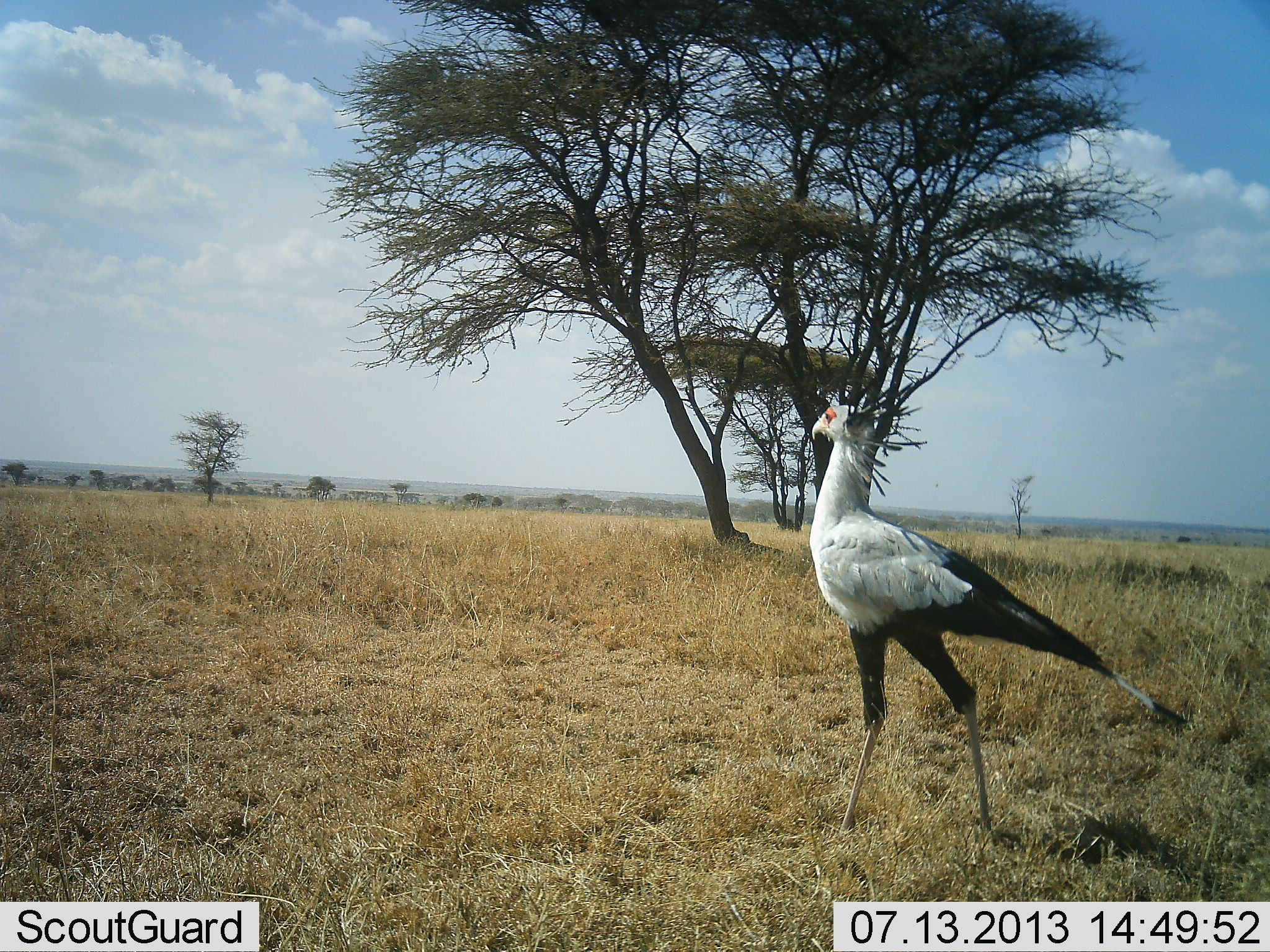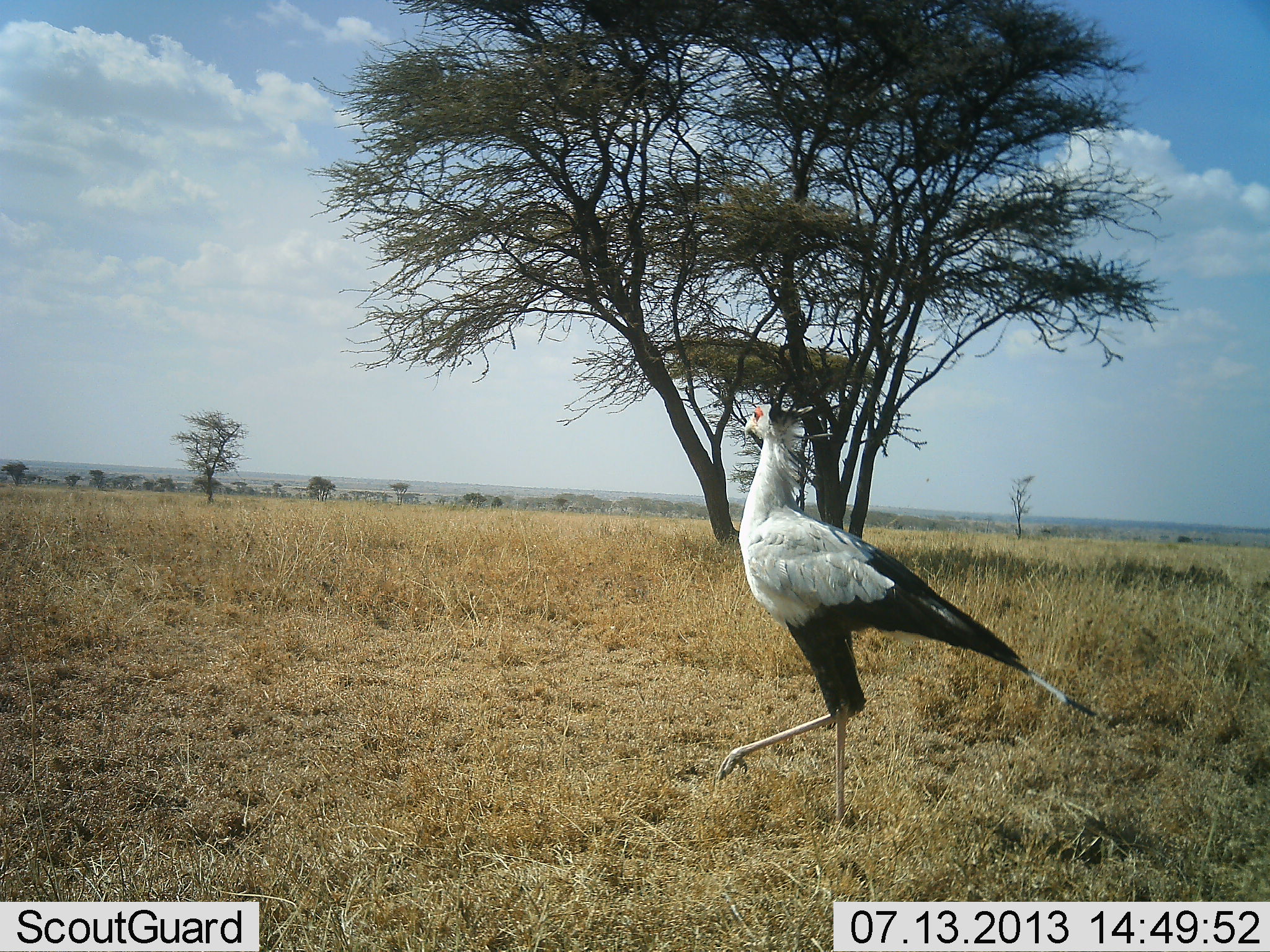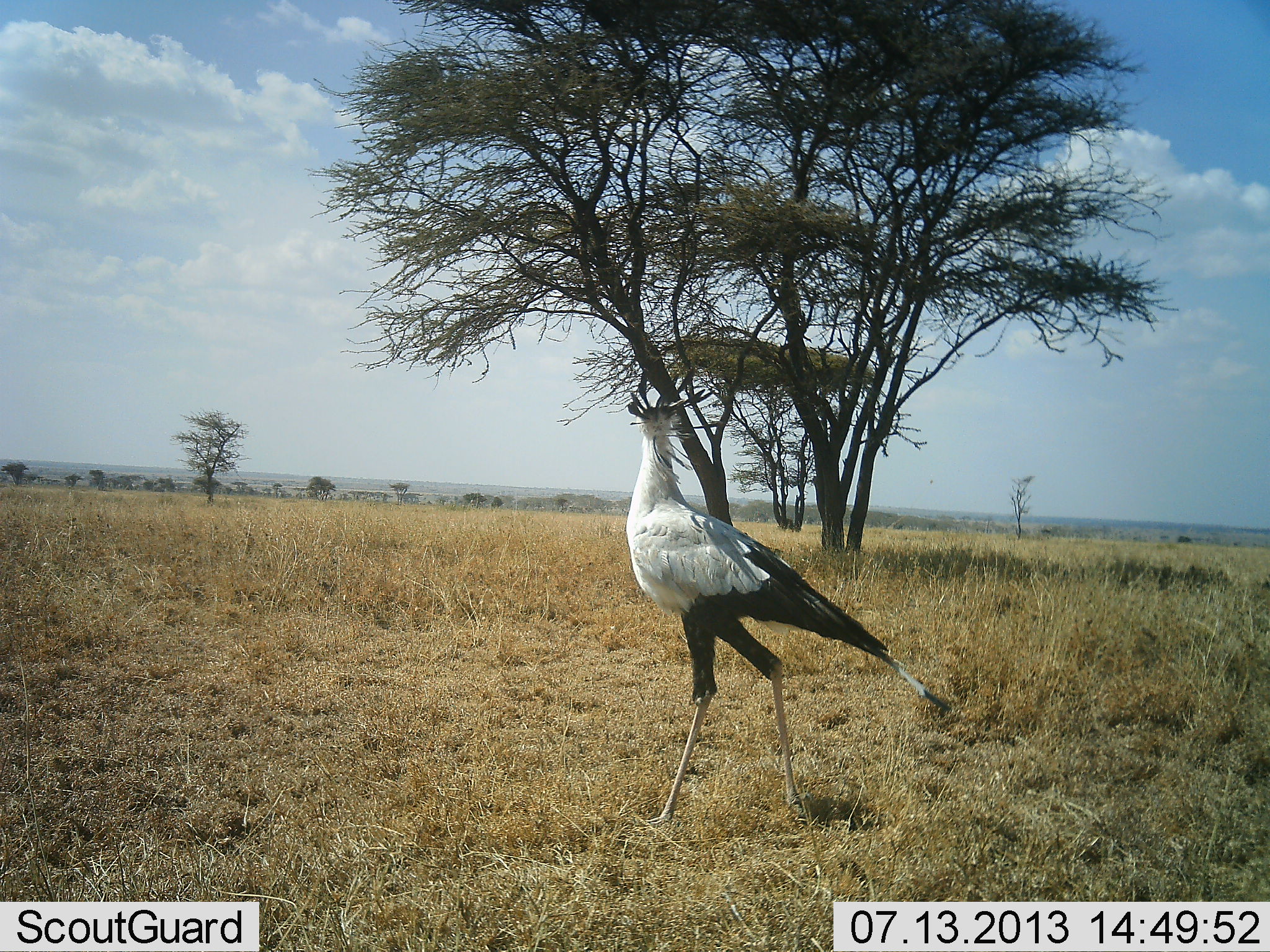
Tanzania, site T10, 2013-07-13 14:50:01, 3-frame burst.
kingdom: Animalia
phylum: Chordata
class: Aves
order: Accipitriformes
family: Sagittariidae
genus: Sagittarius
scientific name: Sagittarius serpentarius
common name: secretary bird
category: secretarybird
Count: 1.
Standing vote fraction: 6%.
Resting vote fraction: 6%.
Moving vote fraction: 88%.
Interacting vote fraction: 0%.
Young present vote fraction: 0%.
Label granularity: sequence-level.